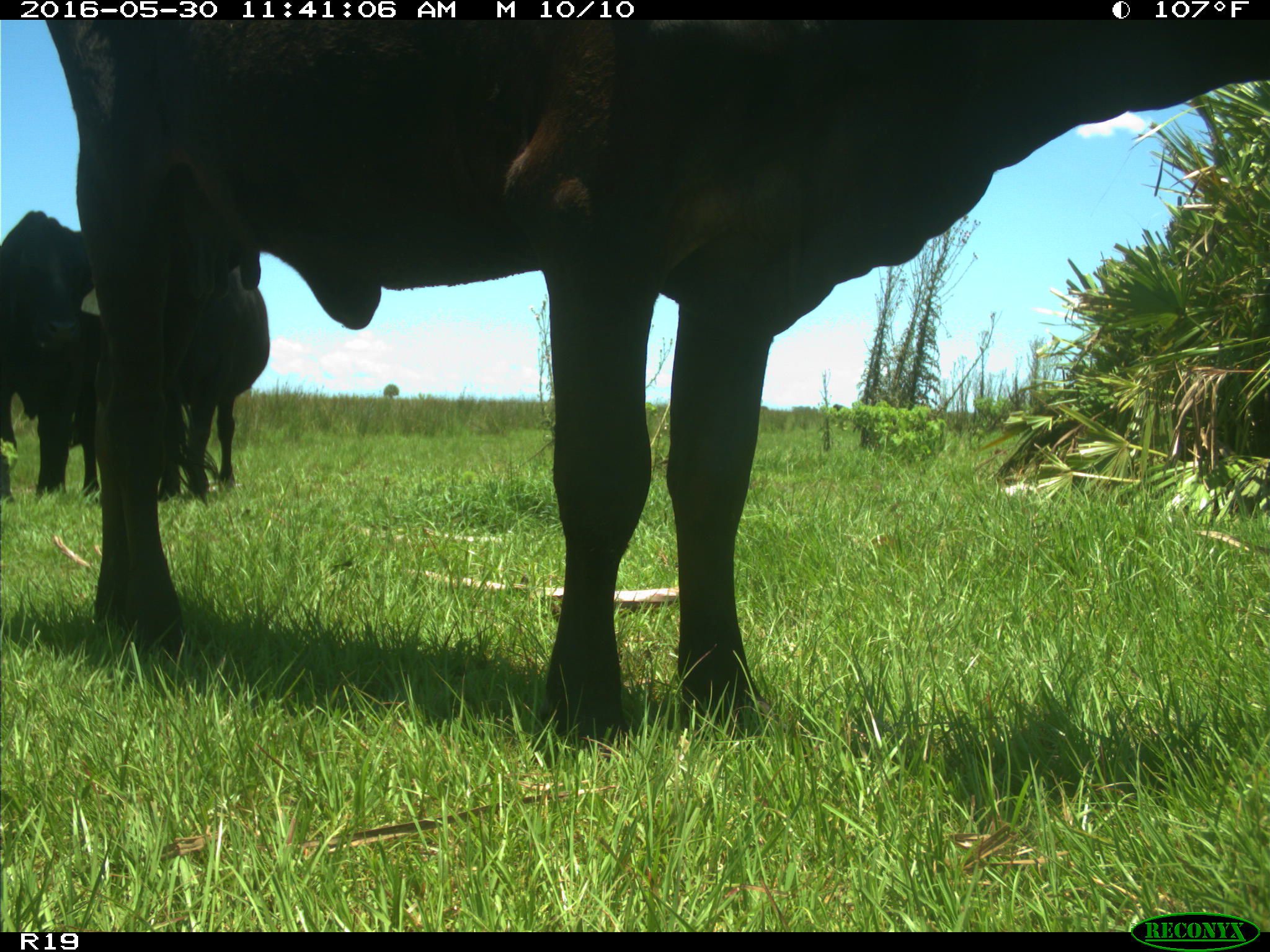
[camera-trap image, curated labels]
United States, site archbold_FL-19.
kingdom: Animalia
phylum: Chordata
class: Mammalia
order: Artiodactyla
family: Bovidae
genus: Bos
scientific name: Bos taurus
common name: domestic cow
Bos taurus (domestic cow).